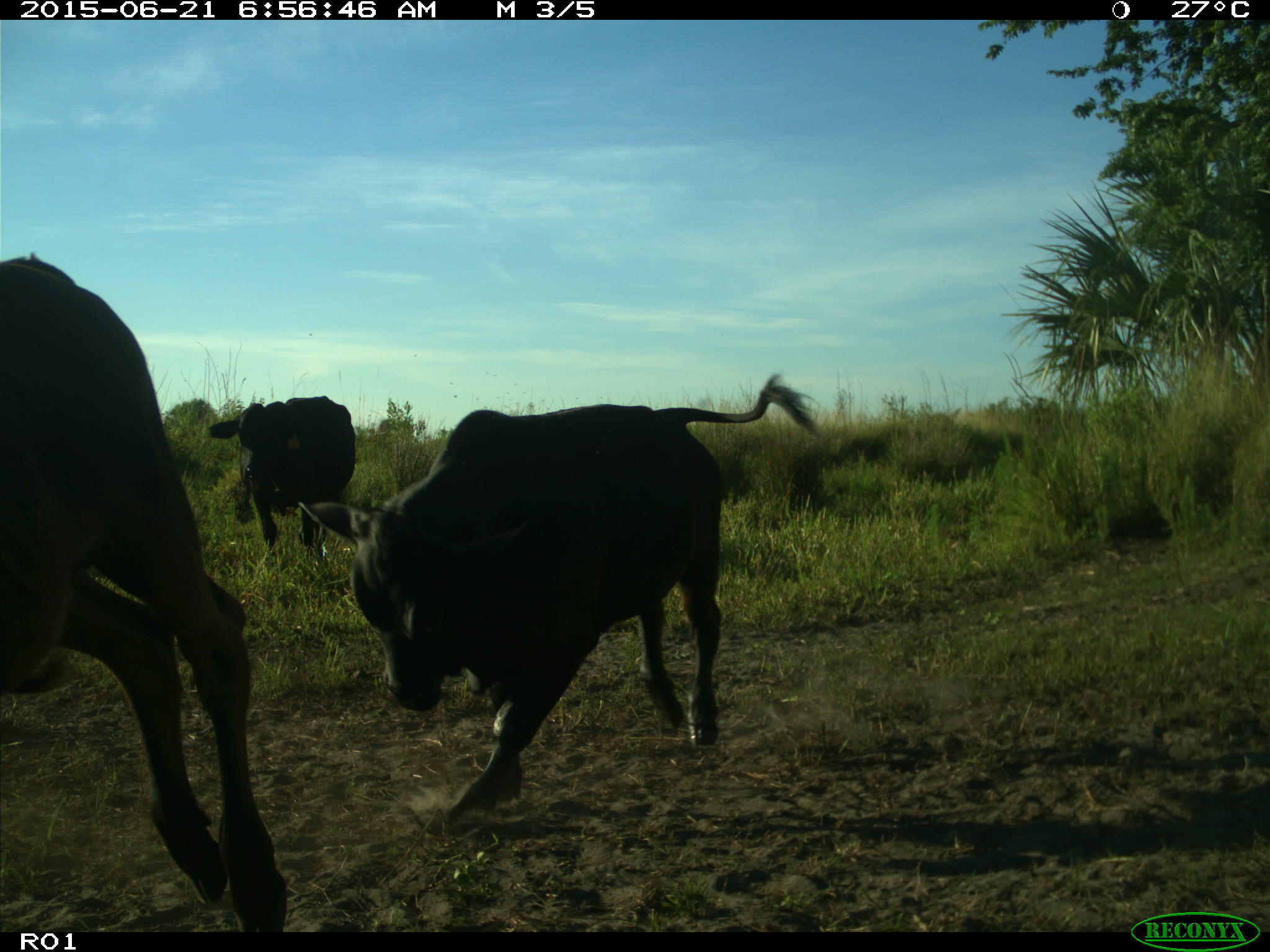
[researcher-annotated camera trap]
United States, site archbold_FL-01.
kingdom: Animalia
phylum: Chordata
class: Mammalia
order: Artiodactyla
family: Bovidae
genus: Bos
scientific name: Bos taurus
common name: domestic cow